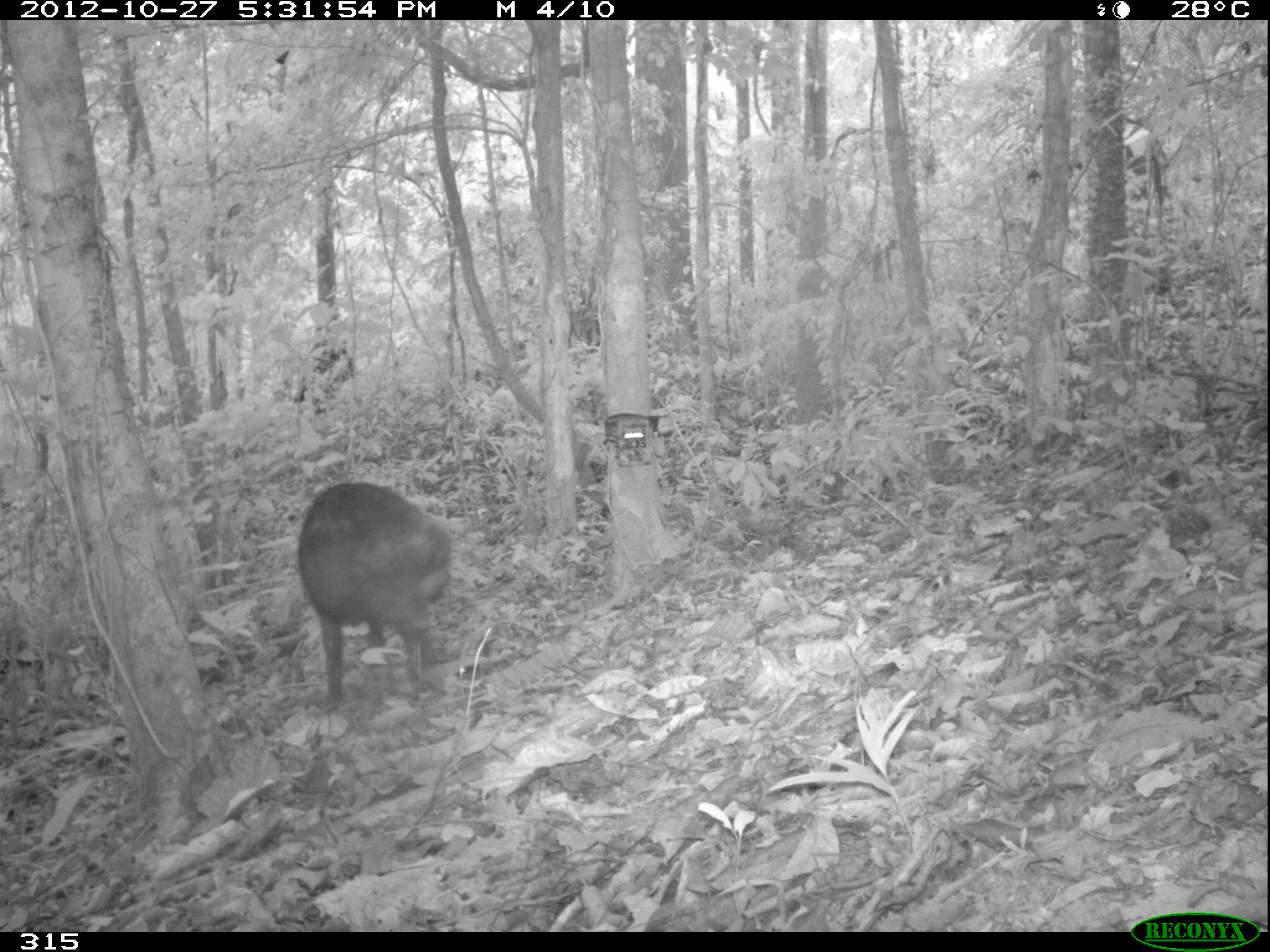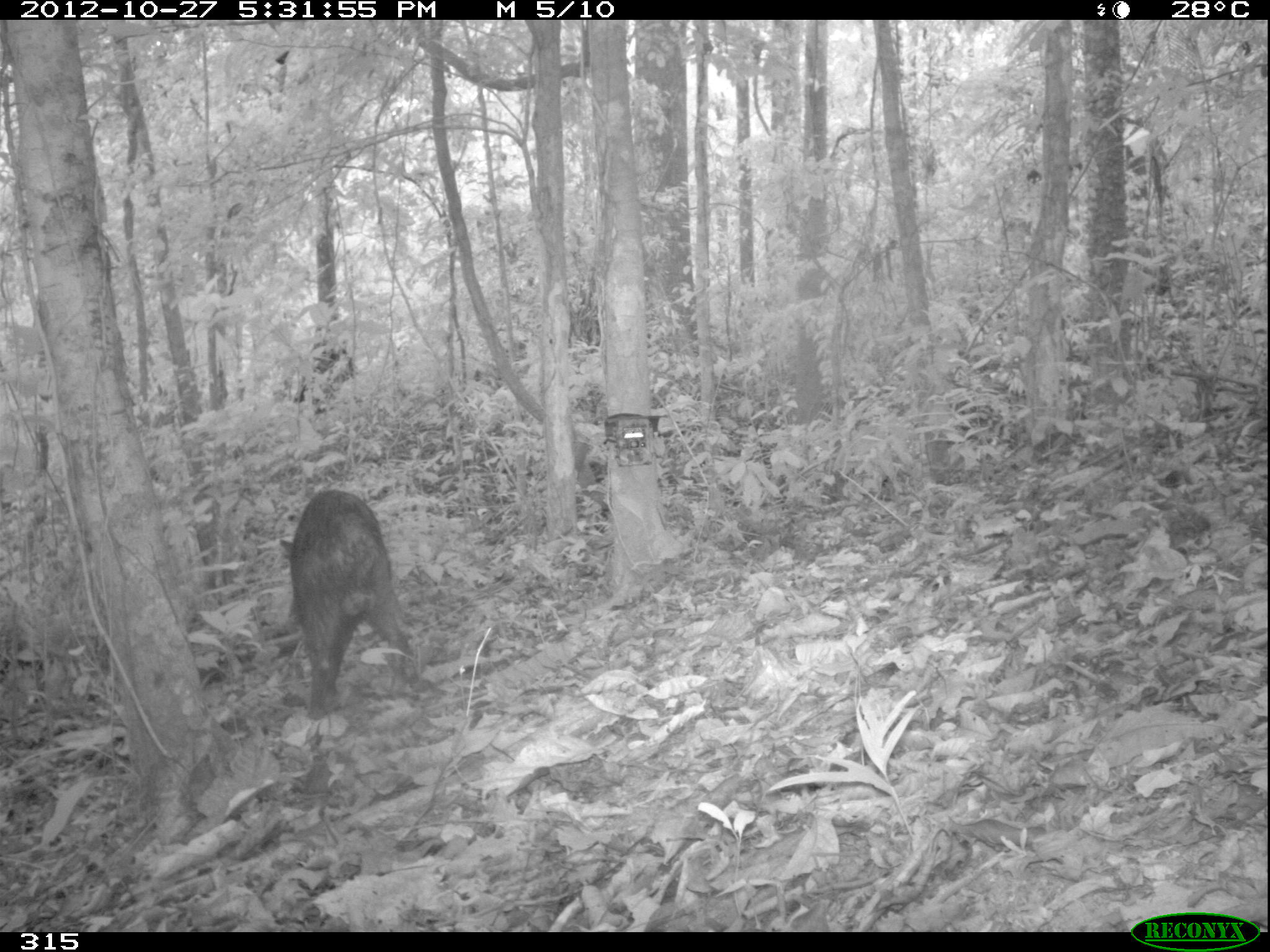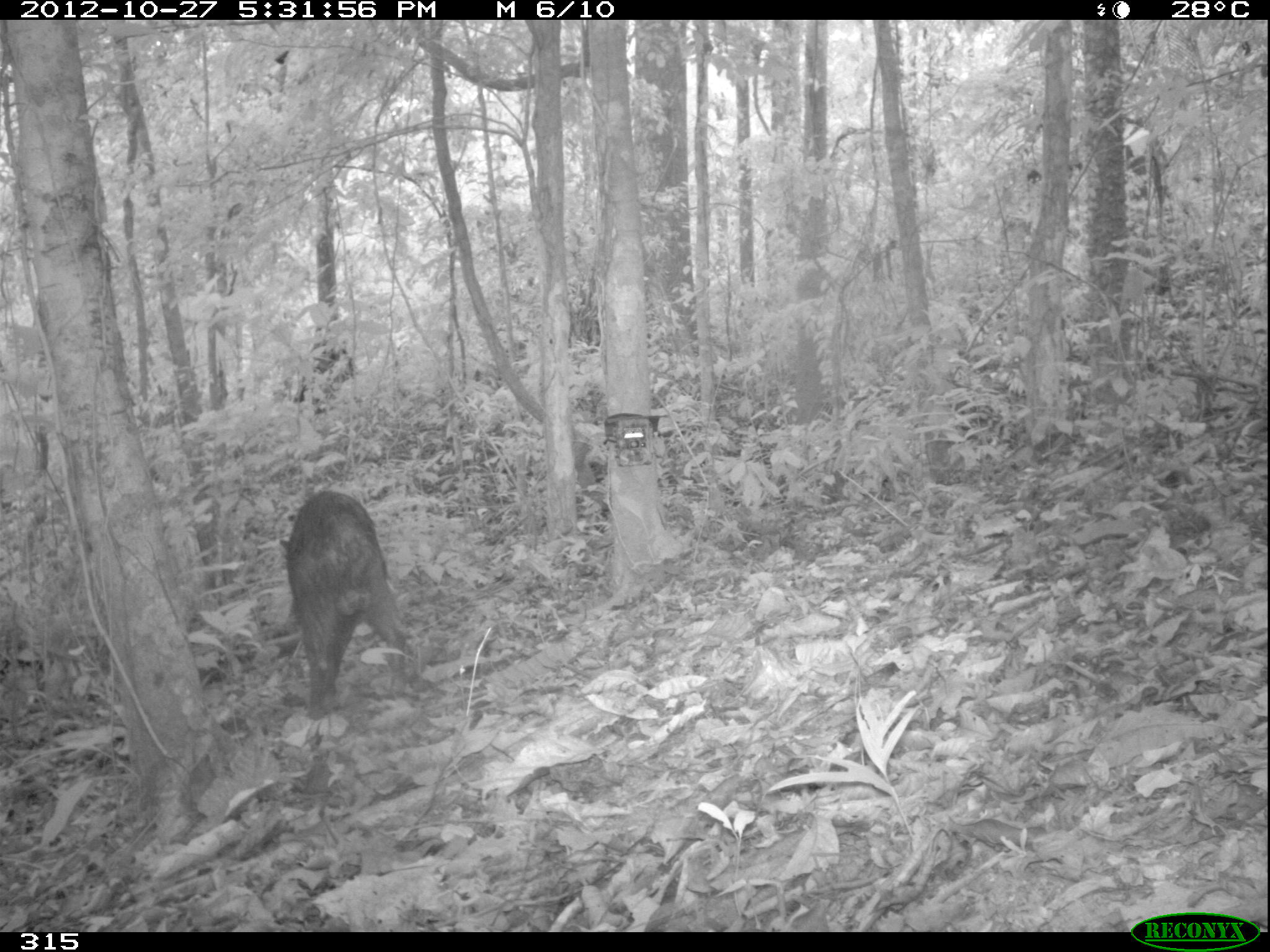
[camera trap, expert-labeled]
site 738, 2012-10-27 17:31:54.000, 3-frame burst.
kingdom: Animalia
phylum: Chordata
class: Mammalia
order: Artiodactyla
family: Tayassuidae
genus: Tayassu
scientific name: Tayassu pecari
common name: white-lipped peccary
Tayassu pecari (white-lipped peccary).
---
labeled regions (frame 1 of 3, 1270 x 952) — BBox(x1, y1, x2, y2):
tayassu pecari: BBox(294, 478, 455, 710)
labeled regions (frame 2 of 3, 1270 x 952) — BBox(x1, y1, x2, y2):
tayassu pecari: BBox(278, 486, 414, 719)